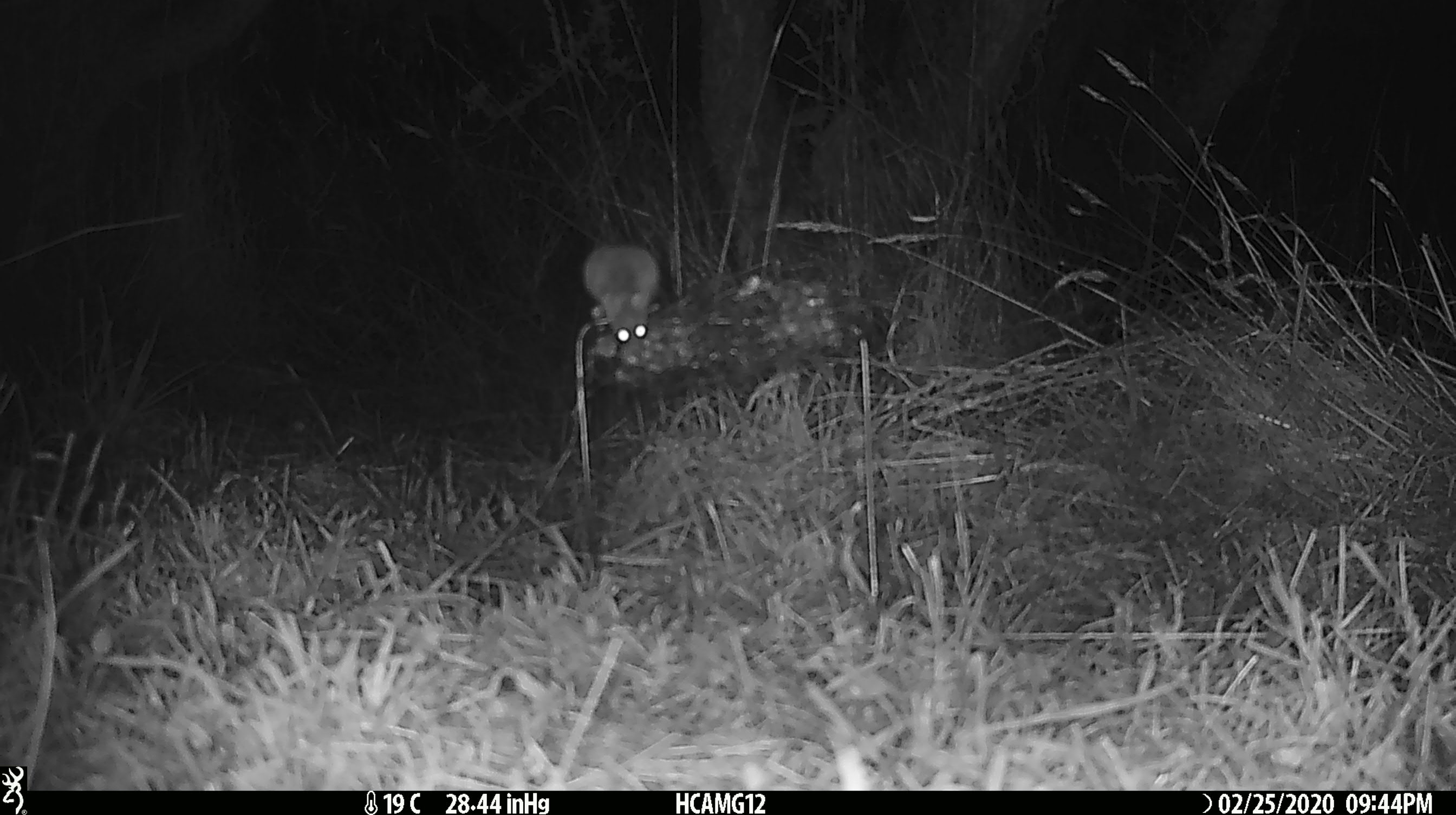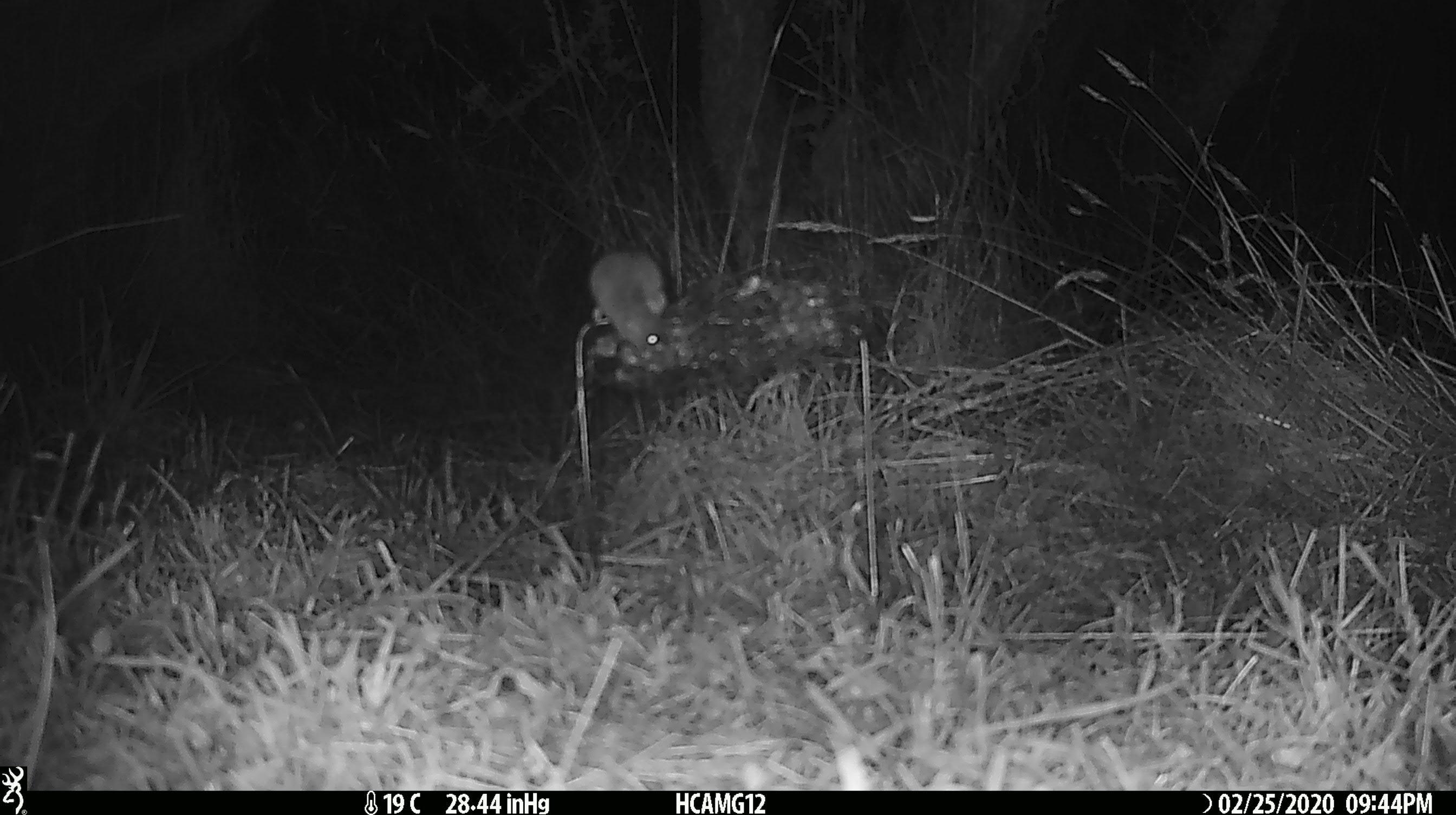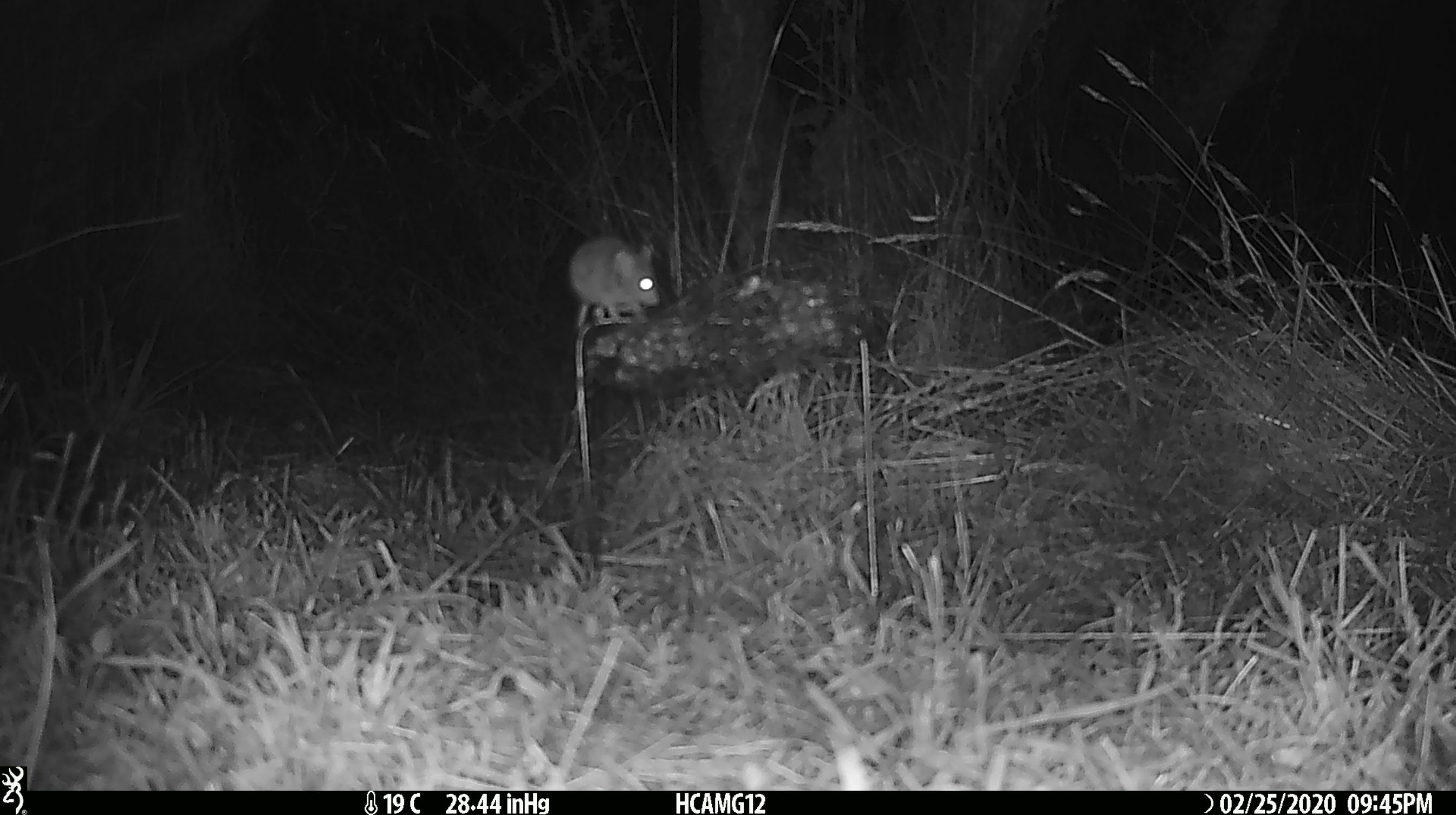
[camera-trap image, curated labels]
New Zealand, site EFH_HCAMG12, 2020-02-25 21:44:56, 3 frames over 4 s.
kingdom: Animalia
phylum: Chordata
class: Mammalia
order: Rodentia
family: Muridae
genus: Mus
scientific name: Mus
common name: mouse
Mouse (Mus).